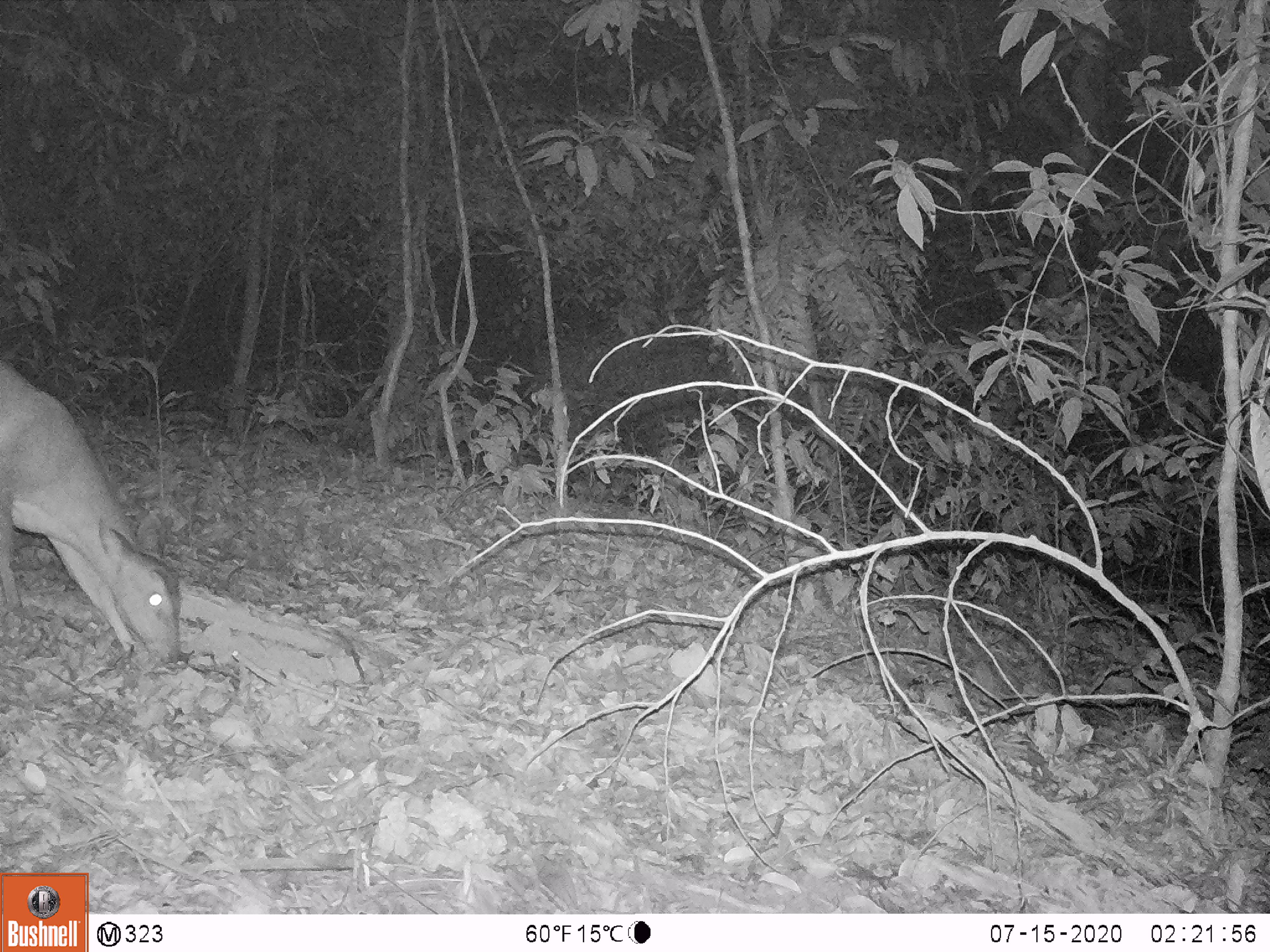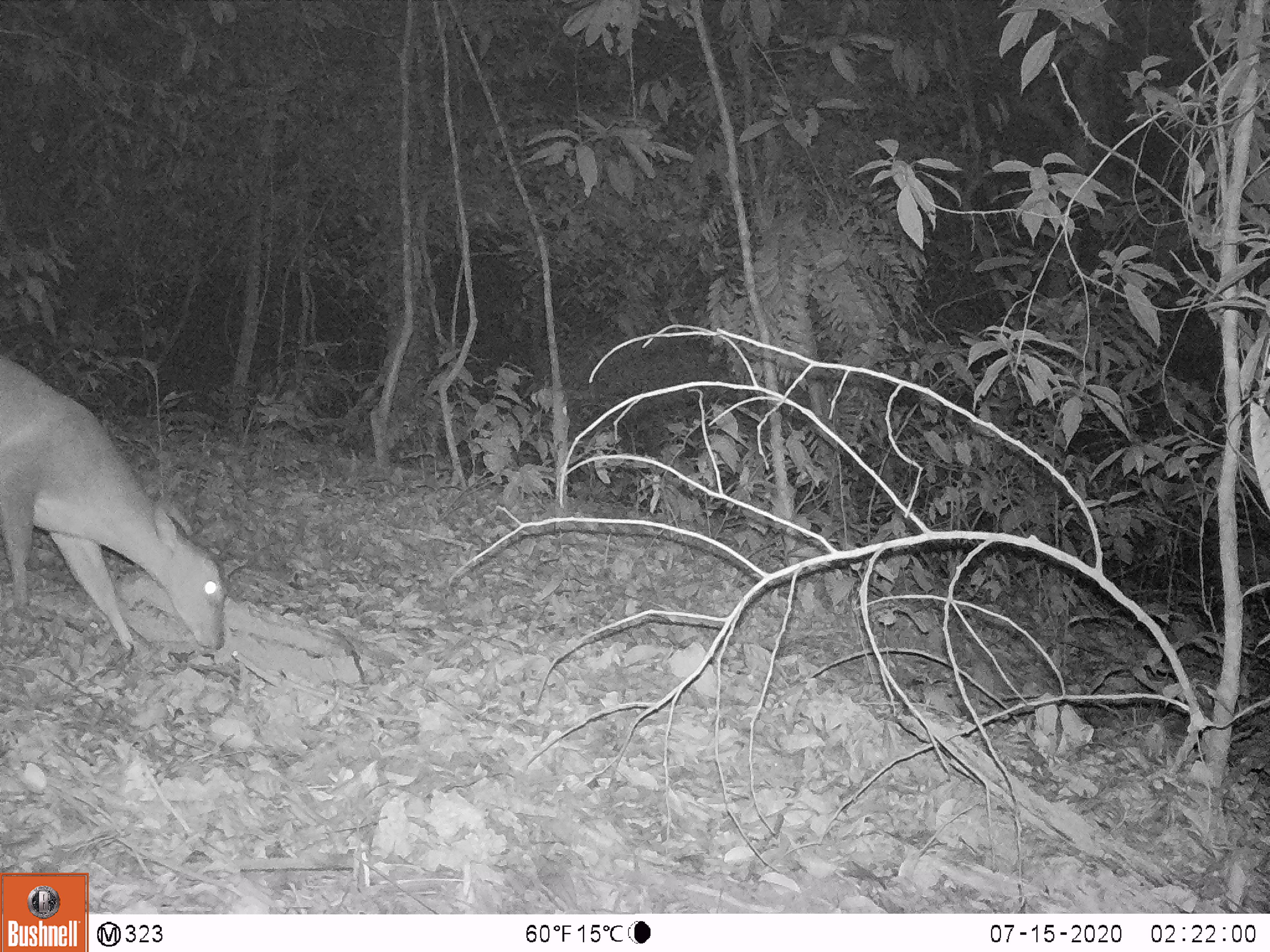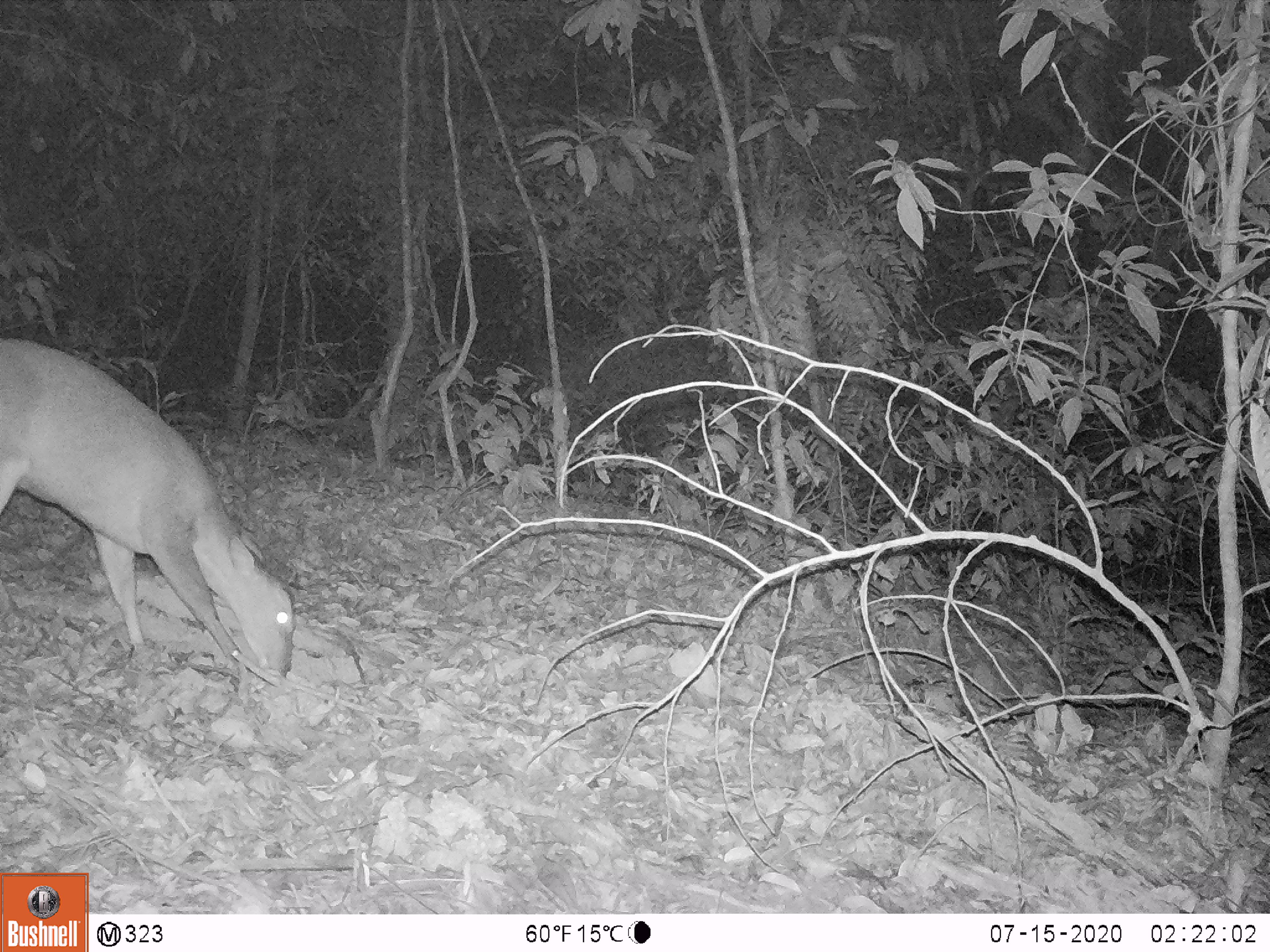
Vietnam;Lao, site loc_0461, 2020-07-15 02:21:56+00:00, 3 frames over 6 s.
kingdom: Animalia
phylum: Chordata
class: Mammalia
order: Artiodactyla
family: Cervidae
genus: Muntiacus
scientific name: Muntiacus vuquangensis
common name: large-antlered muntjac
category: large antlered muntjac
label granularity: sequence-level